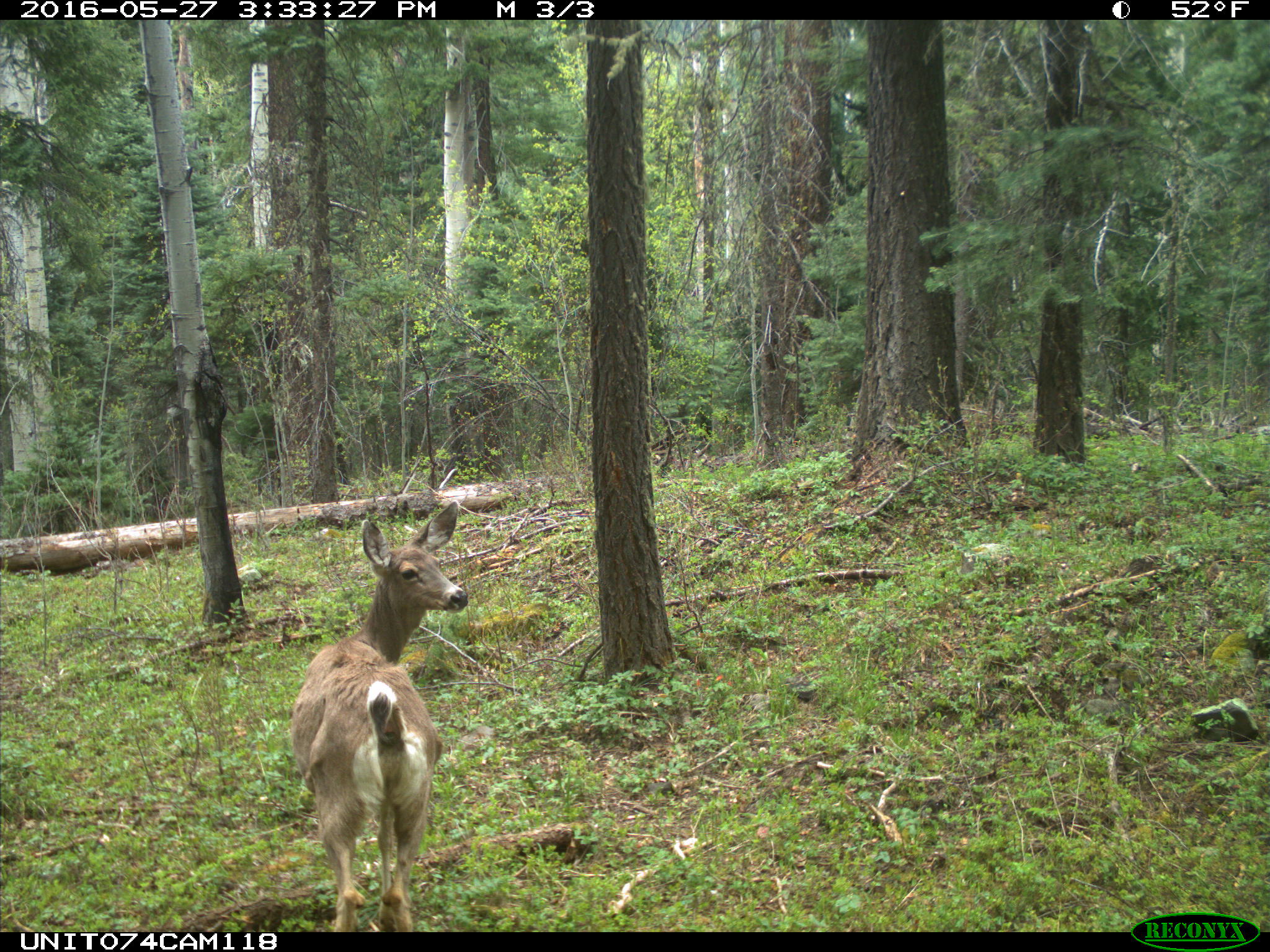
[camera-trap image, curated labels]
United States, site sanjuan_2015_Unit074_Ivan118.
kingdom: Animalia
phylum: Chordata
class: Mammalia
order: Artiodactyla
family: Cervidae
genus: Odocoileus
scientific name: Odocoileus hemionus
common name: mule deer